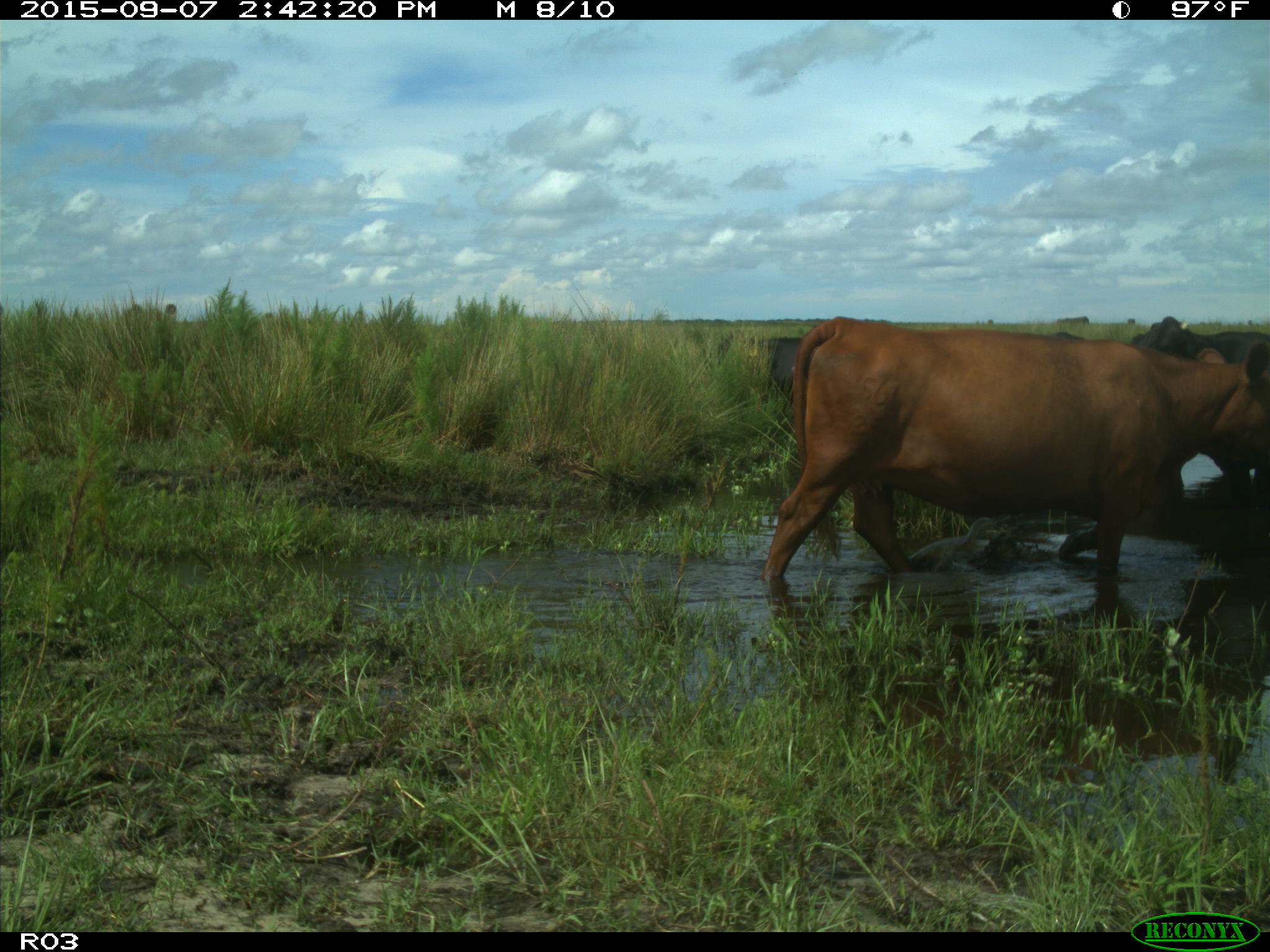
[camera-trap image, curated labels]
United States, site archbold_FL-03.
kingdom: Animalia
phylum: Chordata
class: Mammalia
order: Artiodactyla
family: Bovidae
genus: Bos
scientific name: Bos taurus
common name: domestic cow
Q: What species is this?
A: Bos taurus (domestic cow).